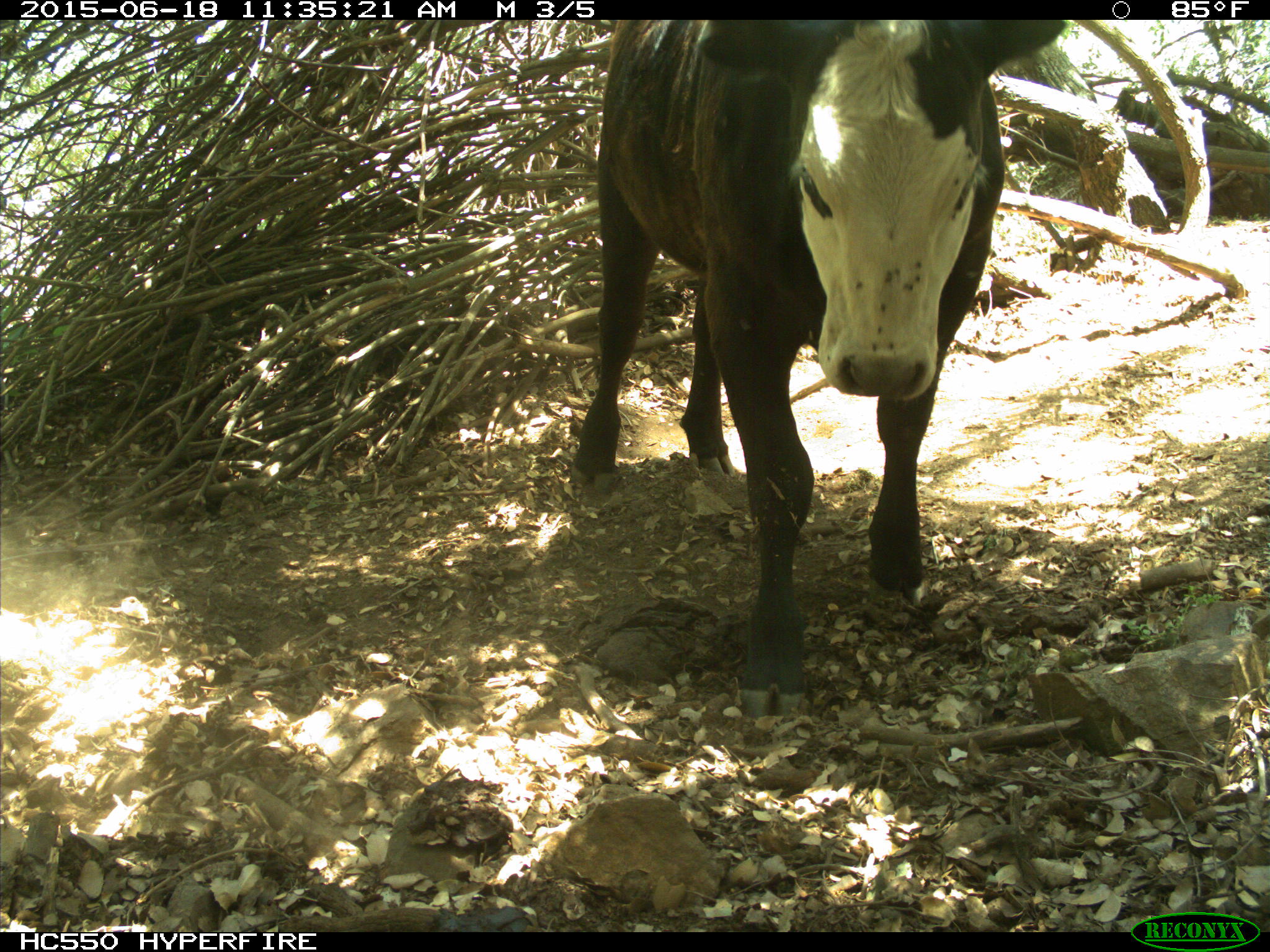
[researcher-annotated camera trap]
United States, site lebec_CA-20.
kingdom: Animalia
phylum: Chordata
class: Mammalia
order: Artiodactyla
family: Bovidae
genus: Bos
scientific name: Bos taurus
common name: domestic cow